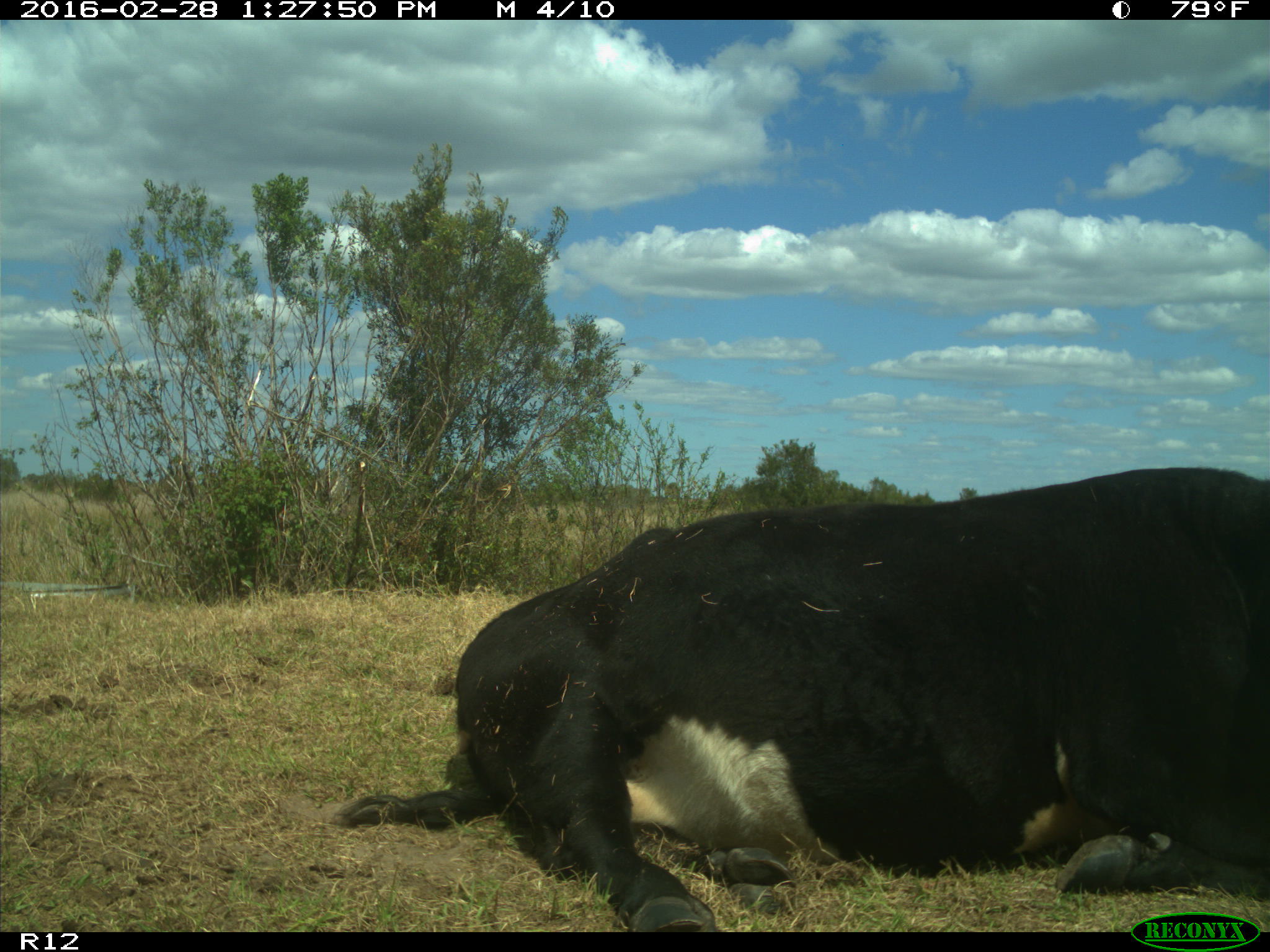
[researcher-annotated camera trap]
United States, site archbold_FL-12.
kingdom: Animalia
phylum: Chordata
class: Mammalia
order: Artiodactyla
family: Bovidae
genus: Bos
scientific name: Bos taurus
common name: domestic cow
Bos taurus (domestic cow).